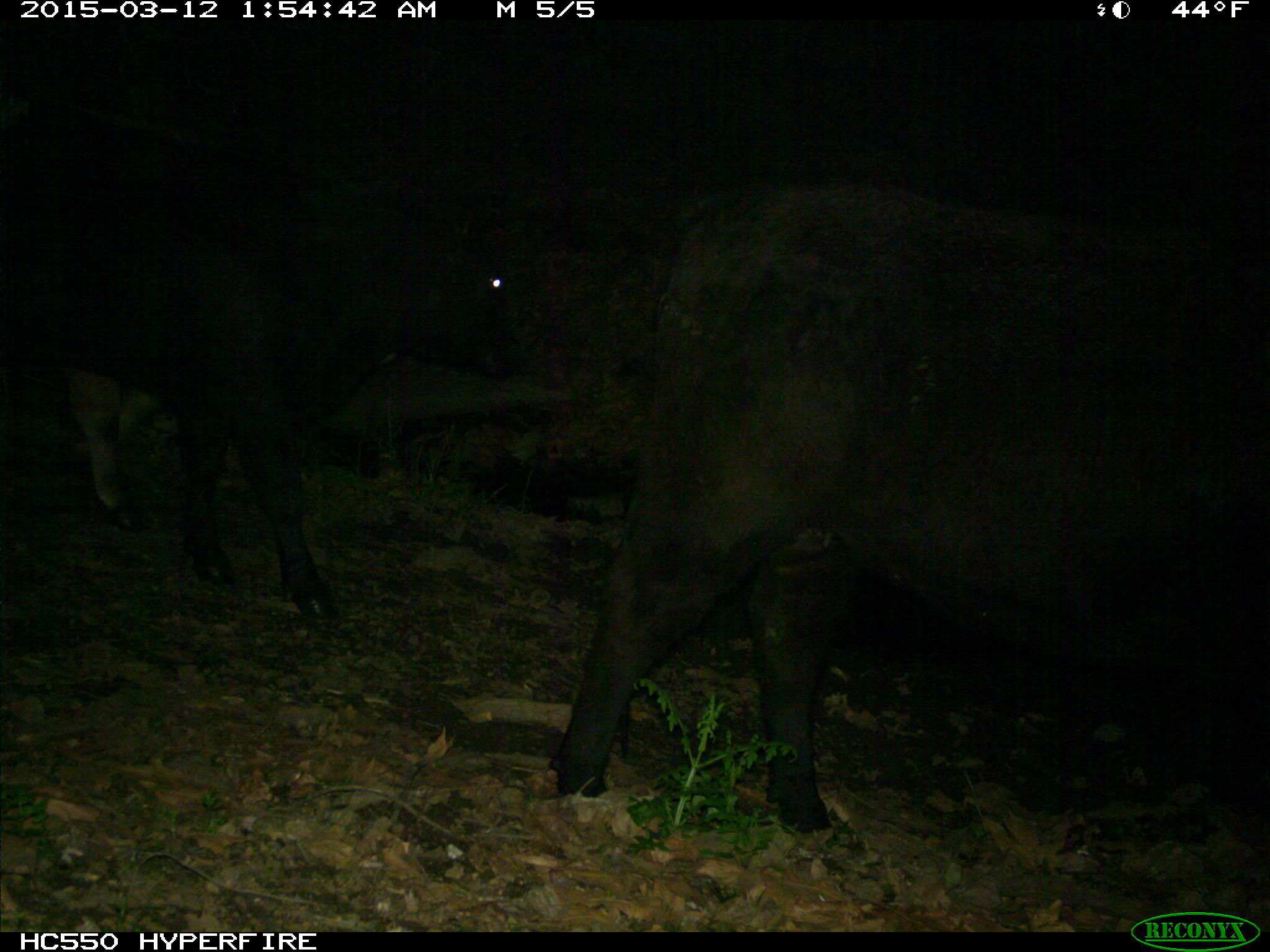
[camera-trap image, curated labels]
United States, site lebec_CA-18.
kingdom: Animalia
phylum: Chordata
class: Mammalia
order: Artiodactyla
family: Bovidae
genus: Bos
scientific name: Bos taurus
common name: domestic cow